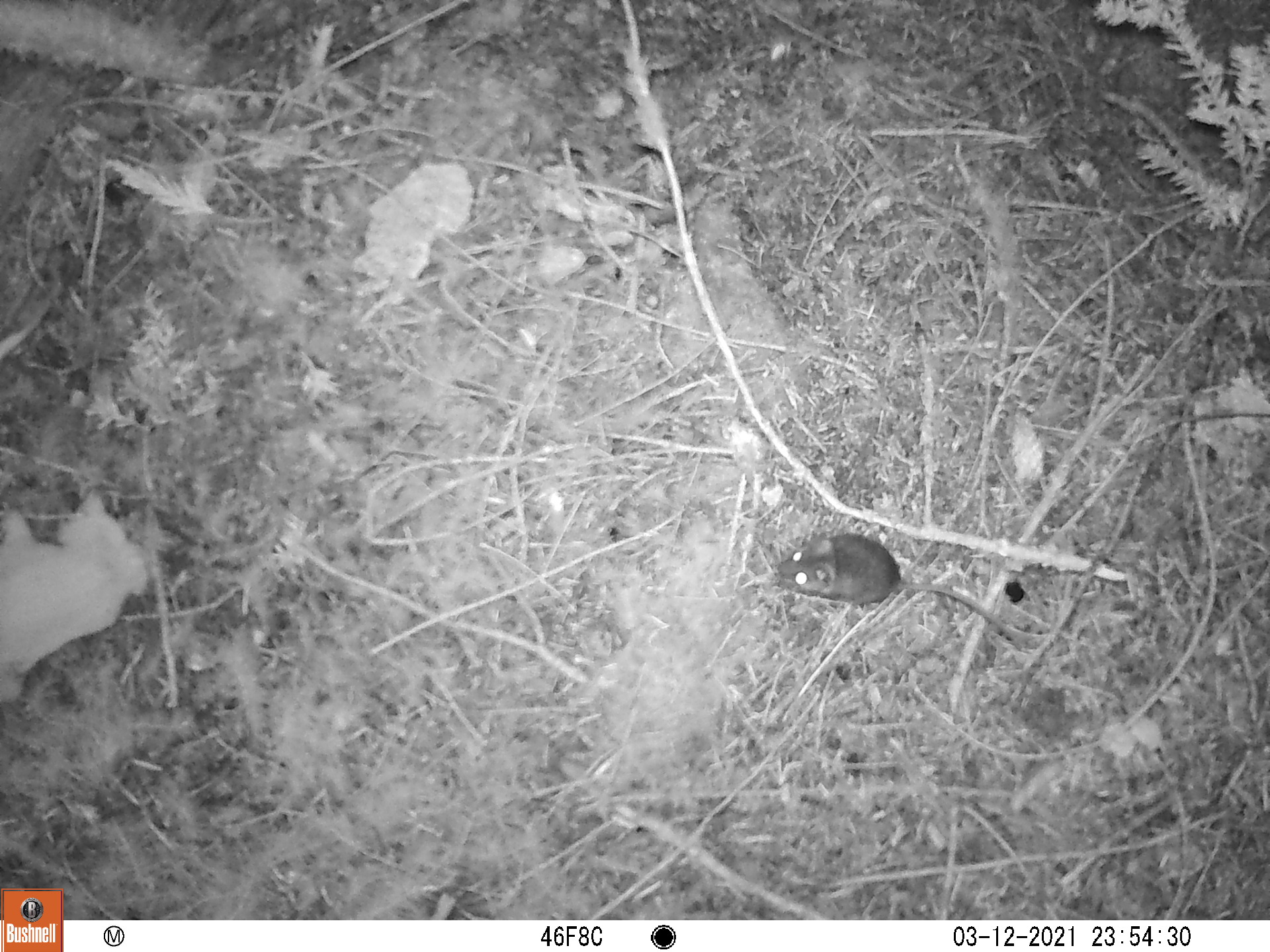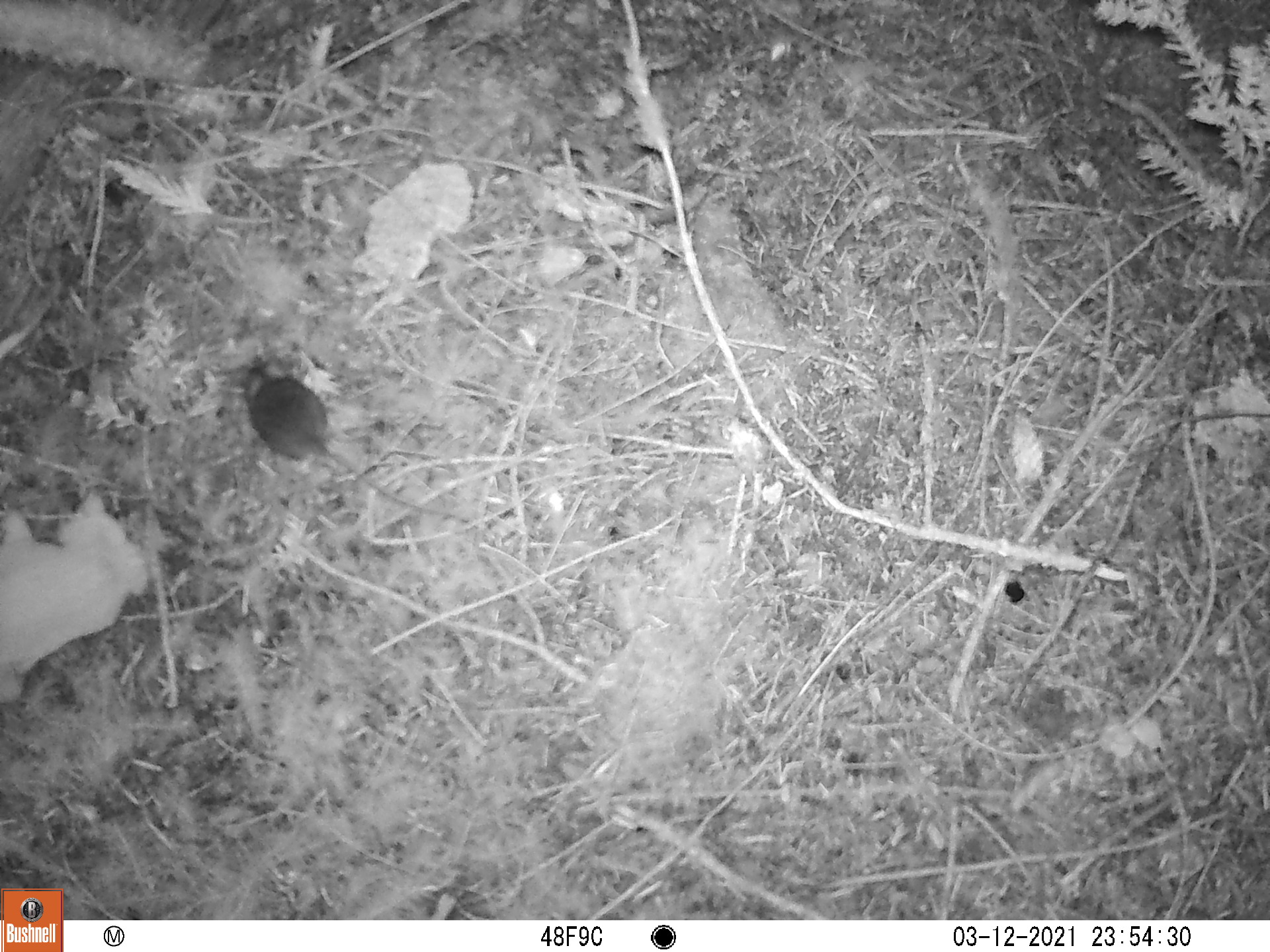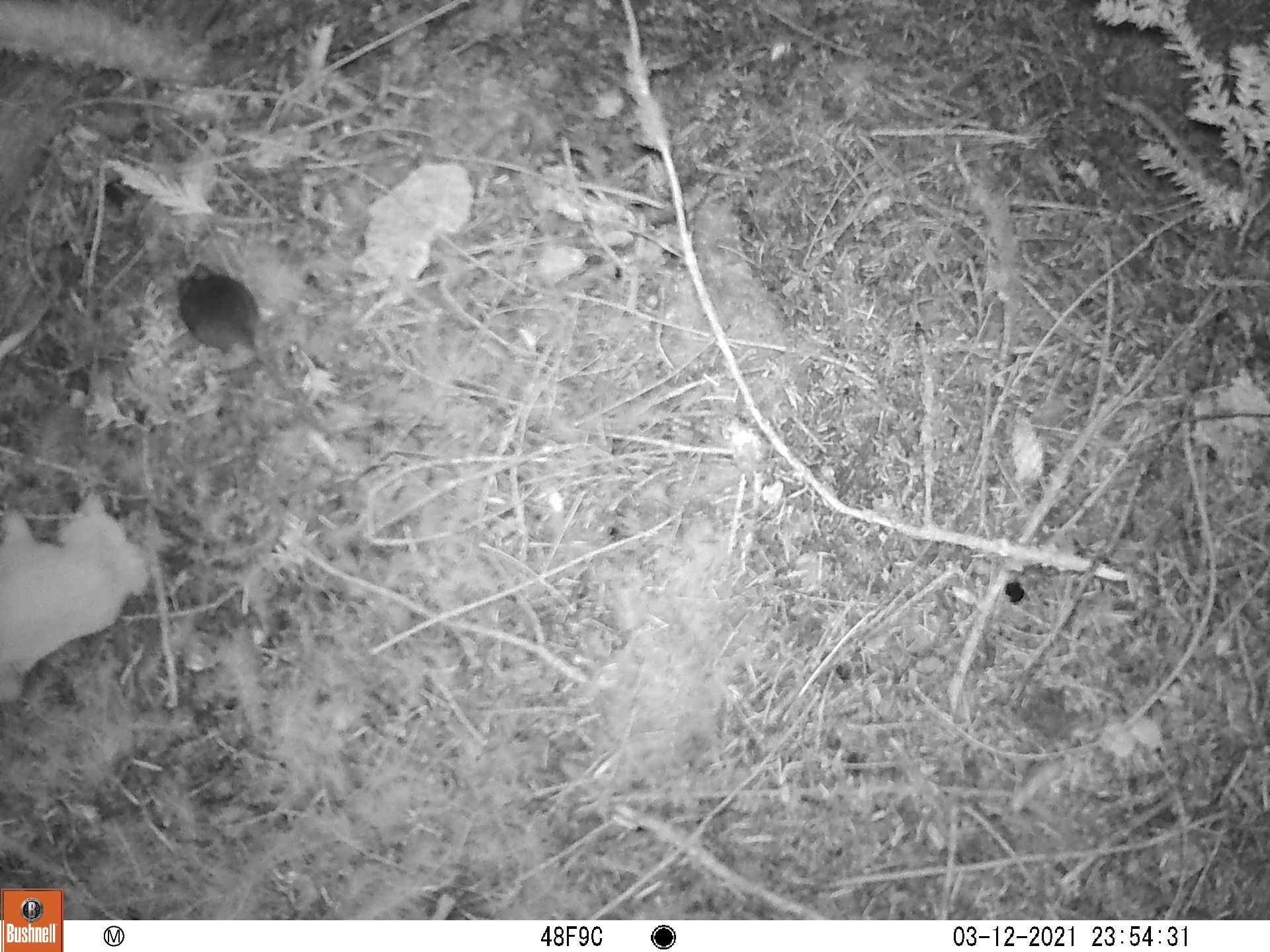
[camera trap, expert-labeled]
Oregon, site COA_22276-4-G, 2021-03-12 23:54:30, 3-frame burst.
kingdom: Animalia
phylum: Chordata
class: Mammalia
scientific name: Mammalia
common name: small mammal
Small mammal (Mammalia).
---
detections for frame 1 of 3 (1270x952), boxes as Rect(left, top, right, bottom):
small mammal: Rect(725, 508, 1064, 677)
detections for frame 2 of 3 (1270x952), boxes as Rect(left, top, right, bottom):
small mammal: Rect(201, 327, 525, 551)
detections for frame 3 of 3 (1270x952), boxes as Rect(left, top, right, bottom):
small mammal: Rect(147, 234, 383, 488)